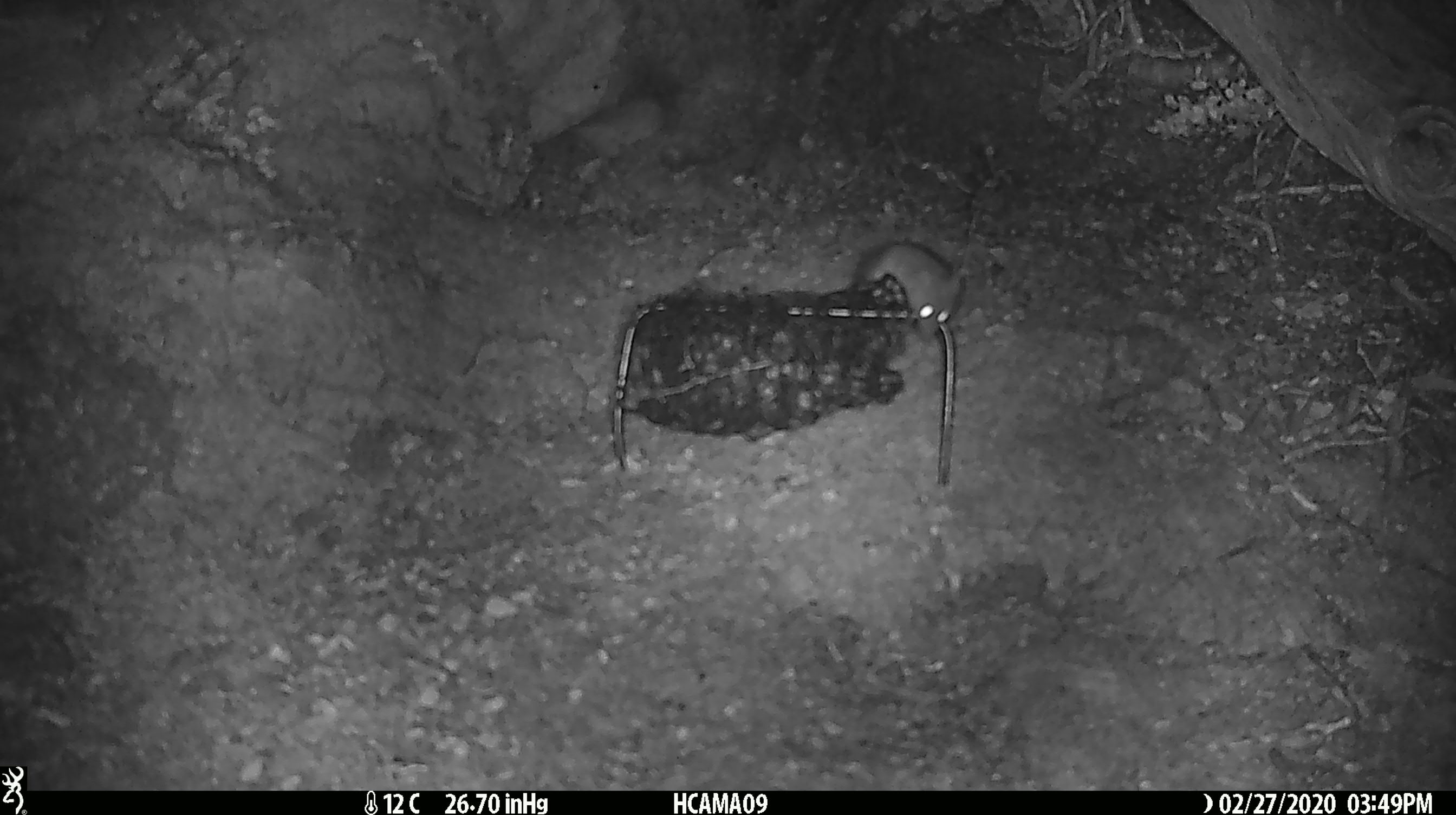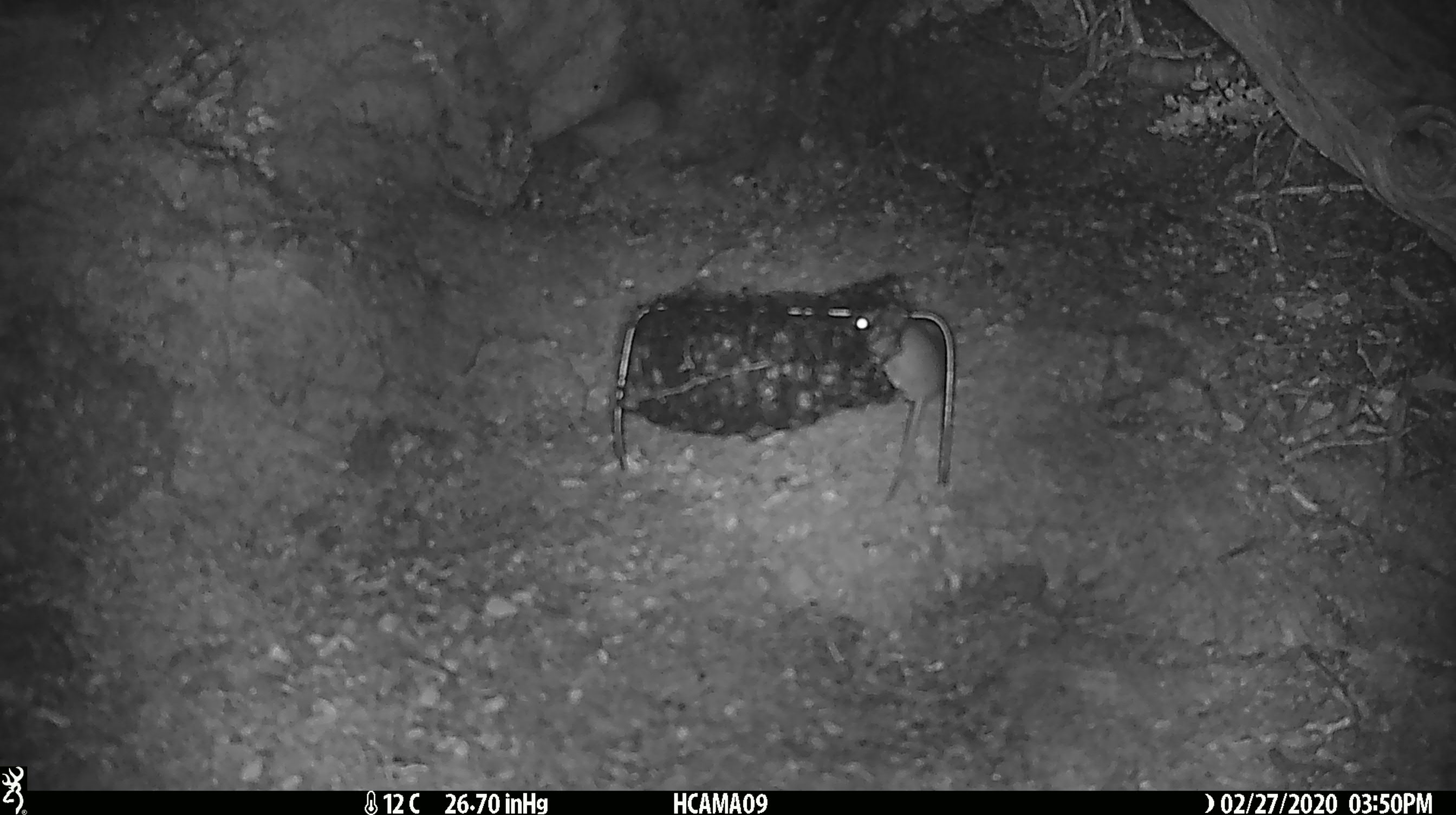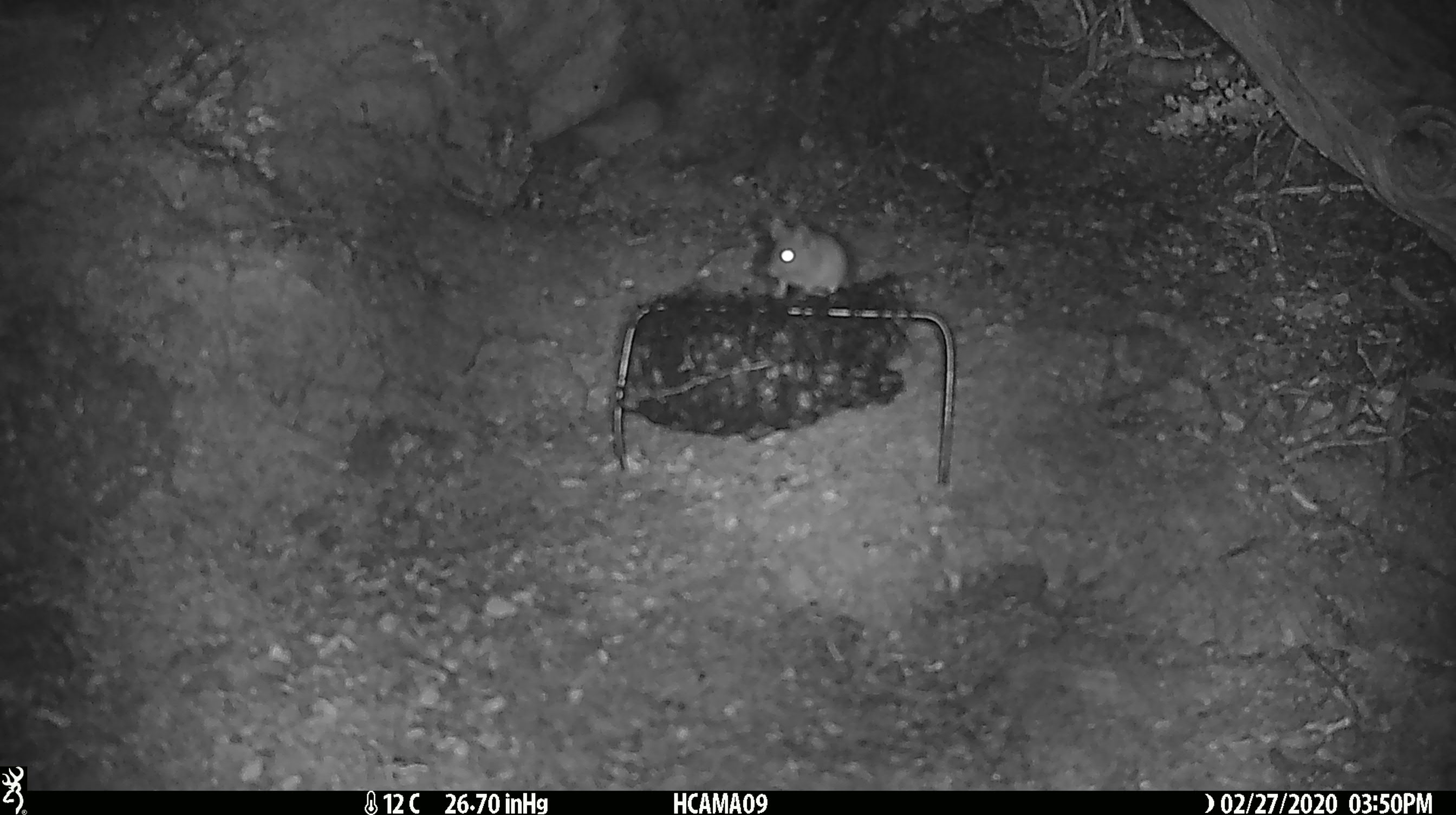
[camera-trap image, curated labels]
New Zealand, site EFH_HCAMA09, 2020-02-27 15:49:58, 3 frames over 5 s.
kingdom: Animalia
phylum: Chordata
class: Mammalia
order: Rodentia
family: Muridae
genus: Mus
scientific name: Mus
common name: mouse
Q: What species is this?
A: Mouse (Mus).